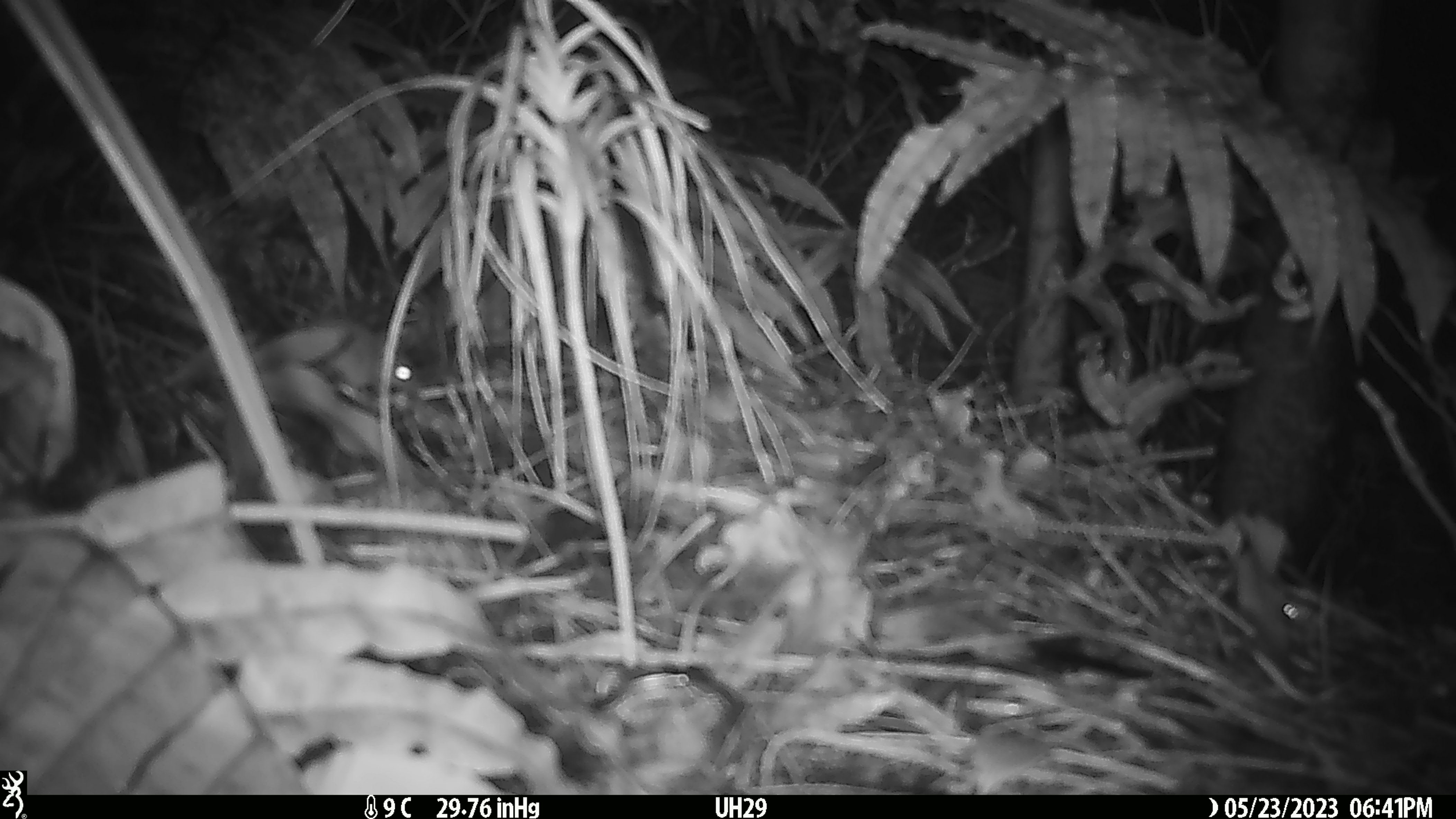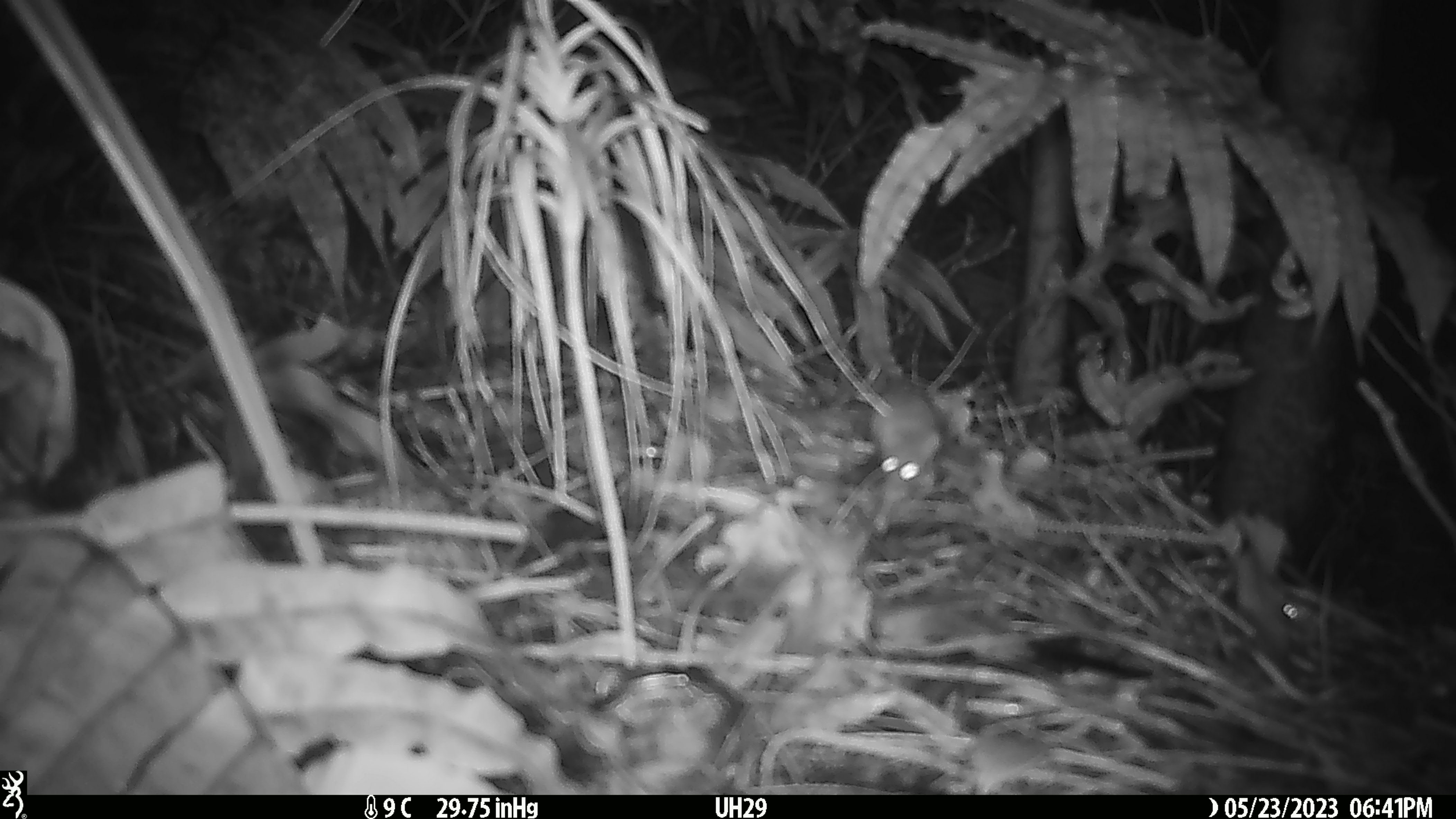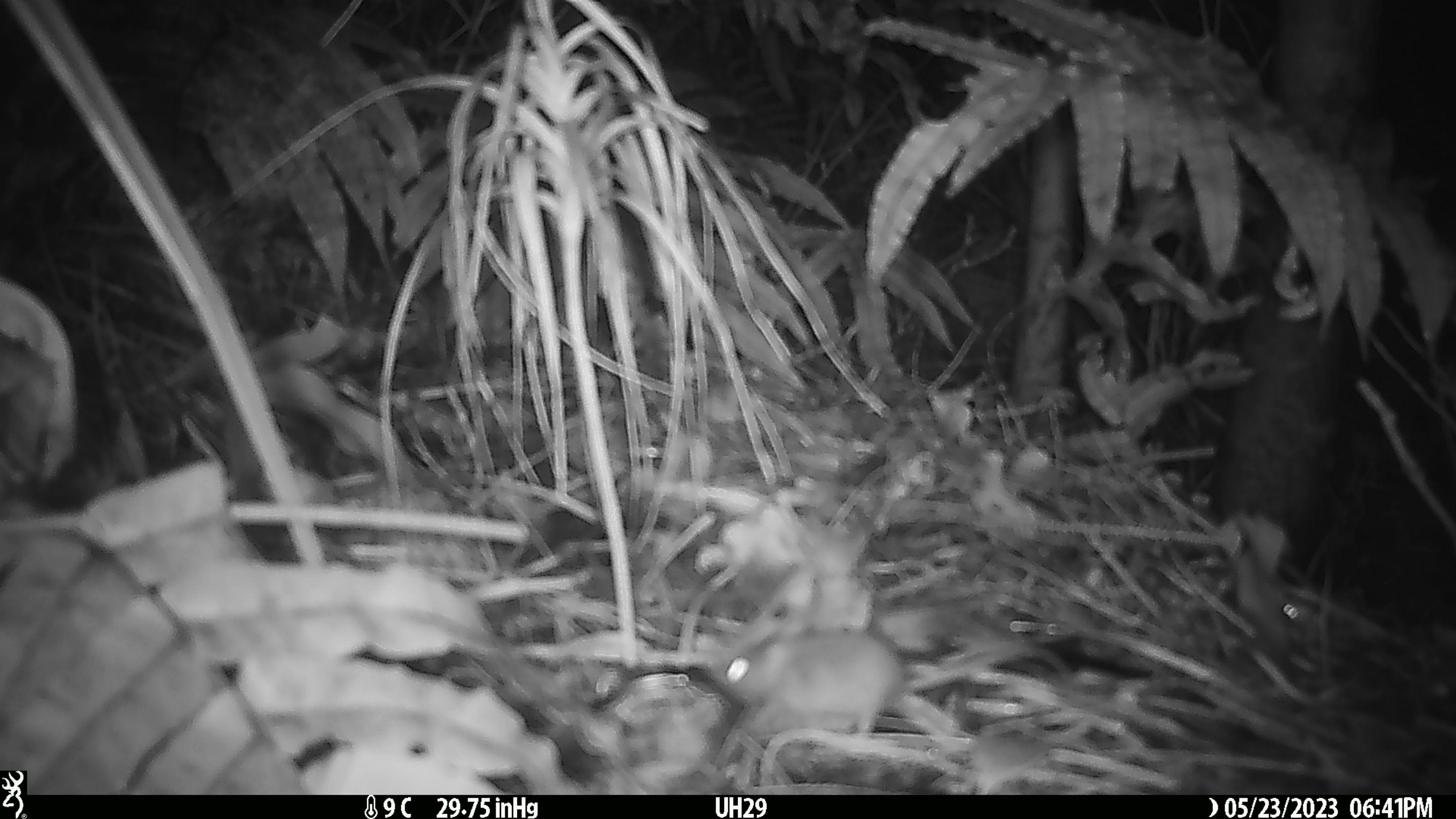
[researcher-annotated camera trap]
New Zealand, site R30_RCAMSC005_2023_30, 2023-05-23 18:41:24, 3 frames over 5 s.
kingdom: Animalia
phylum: Chordata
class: Mammalia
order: Rodentia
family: Muridae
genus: Mus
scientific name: Mus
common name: mouse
Mouse (Mus).